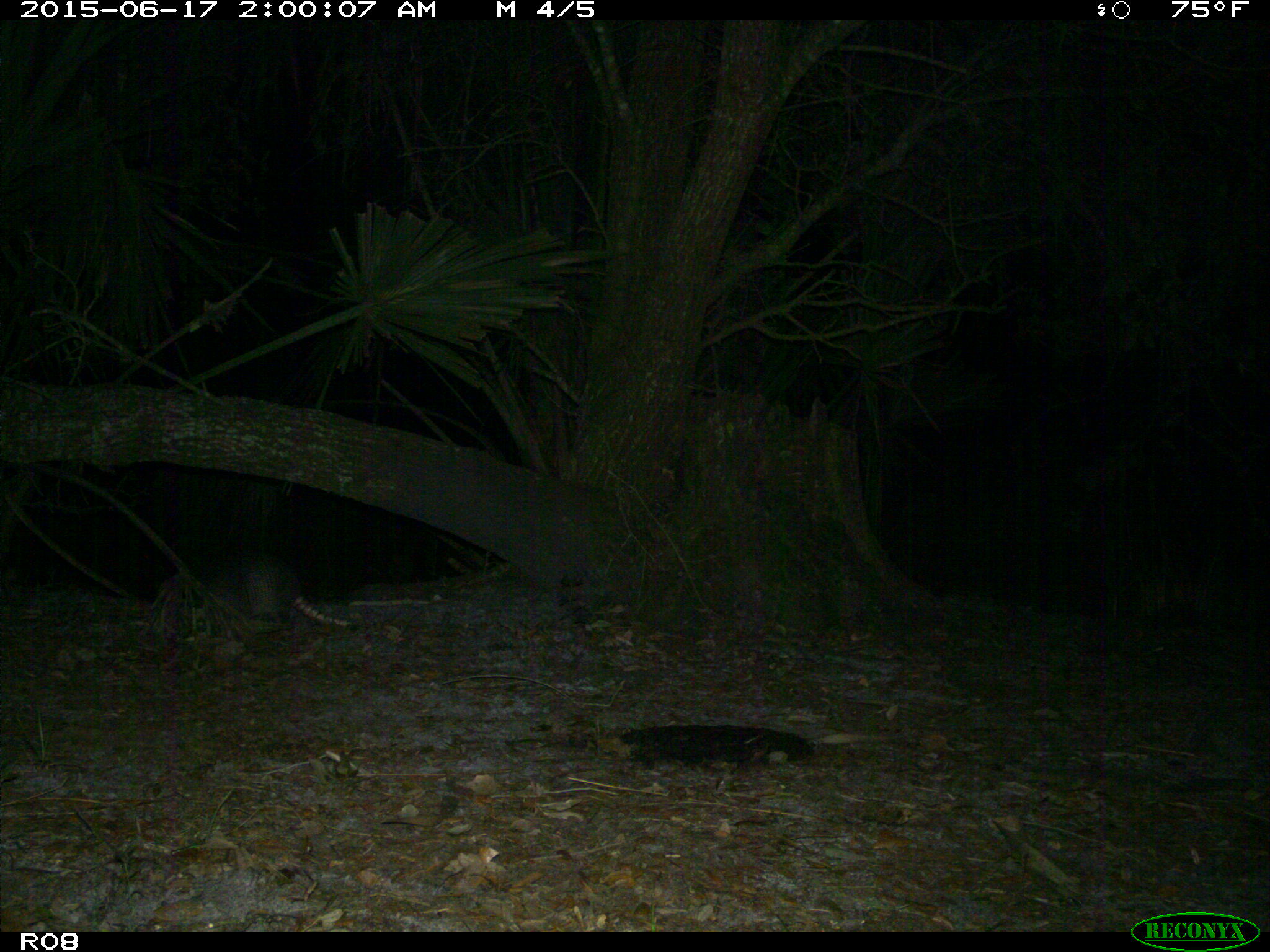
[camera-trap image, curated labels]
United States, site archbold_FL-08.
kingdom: Animalia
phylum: Chordata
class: Mammalia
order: Cingulata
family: Dasypodidae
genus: Dasypus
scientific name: Dasypus novemcinctus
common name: nine-banded armadillo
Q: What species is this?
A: Dasypus novemcinctus (nine-banded armadillo).